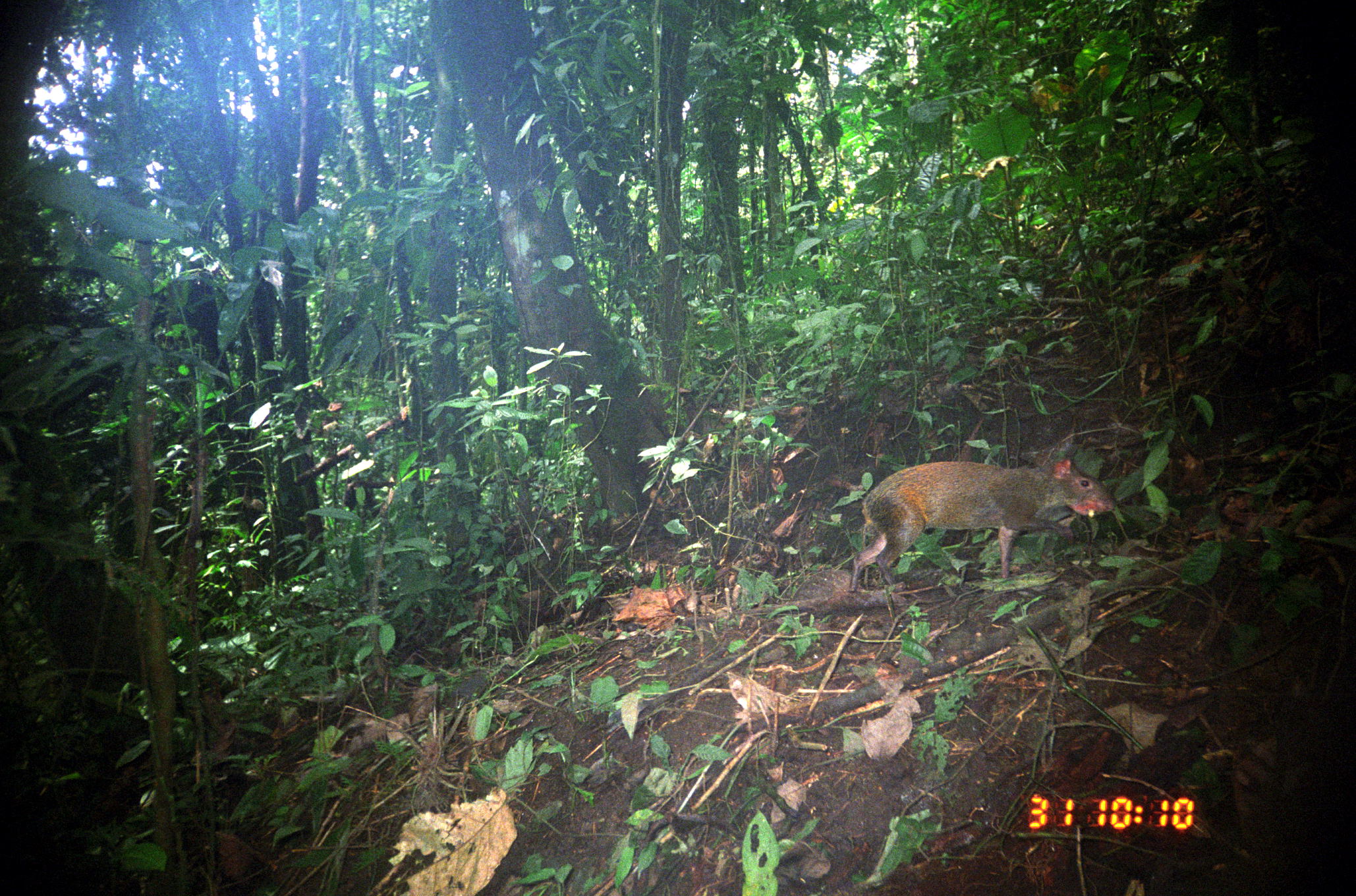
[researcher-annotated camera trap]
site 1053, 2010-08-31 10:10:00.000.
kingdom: Animalia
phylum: Chordata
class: Mammalia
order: Rodentia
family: Dasyproctidae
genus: Dasyprocta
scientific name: Dasyprocta punctata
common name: central american agouti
Dasyprocta punctata (central american agouti).